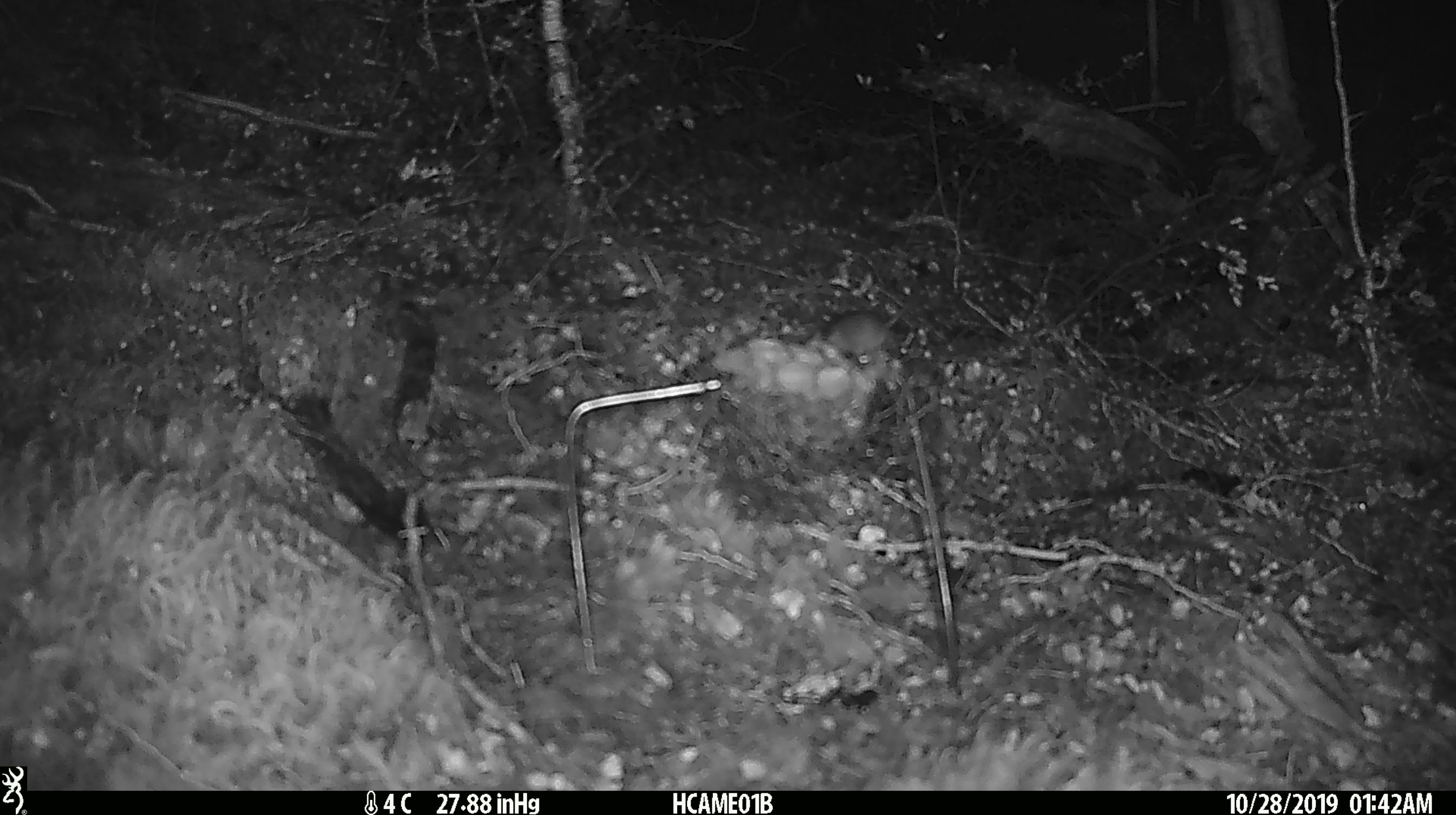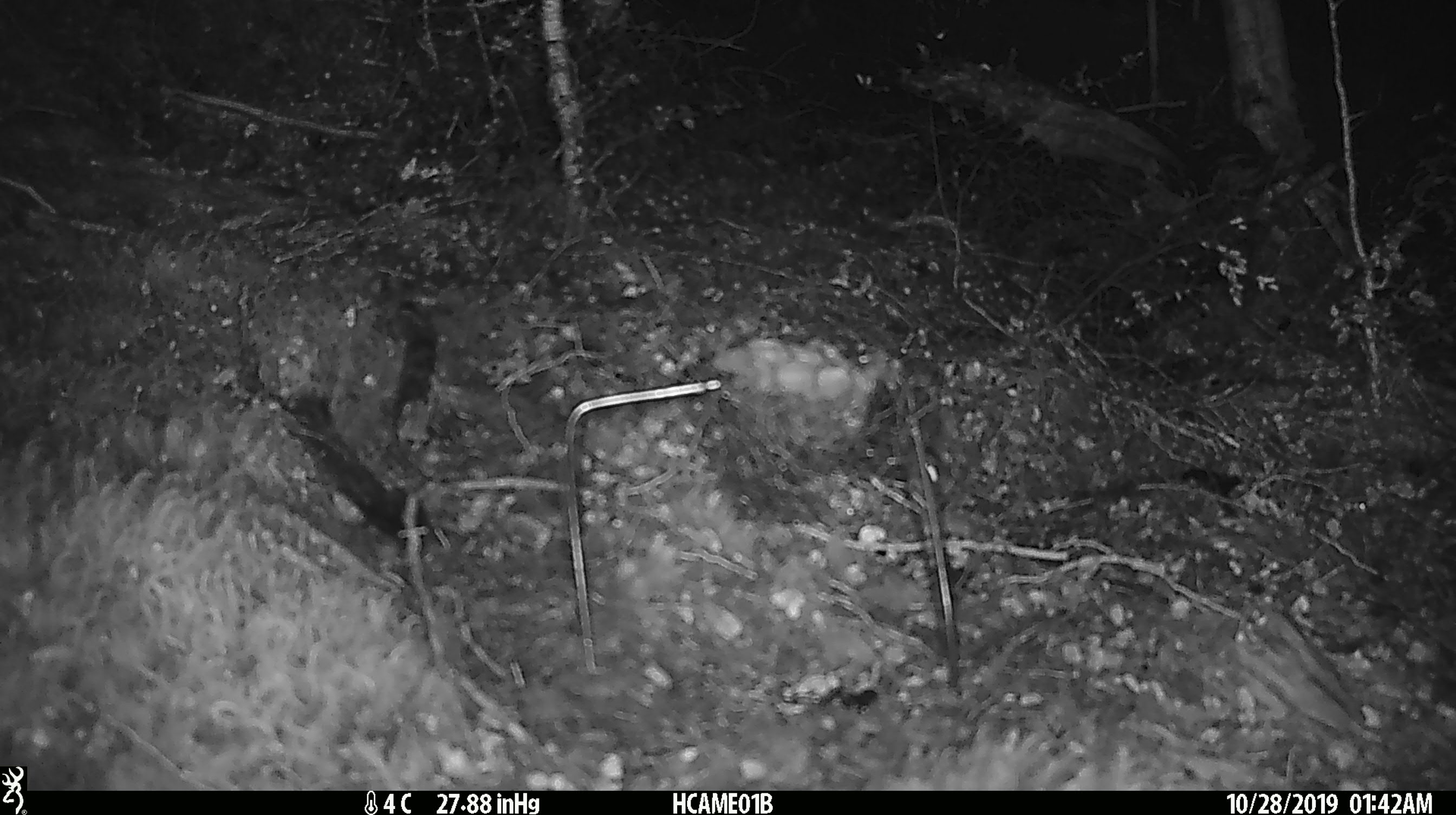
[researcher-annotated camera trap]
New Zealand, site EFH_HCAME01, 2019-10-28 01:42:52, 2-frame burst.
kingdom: Animalia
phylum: Chordata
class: Mammalia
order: Rodentia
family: Muridae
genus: Mus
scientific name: Mus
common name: mouse